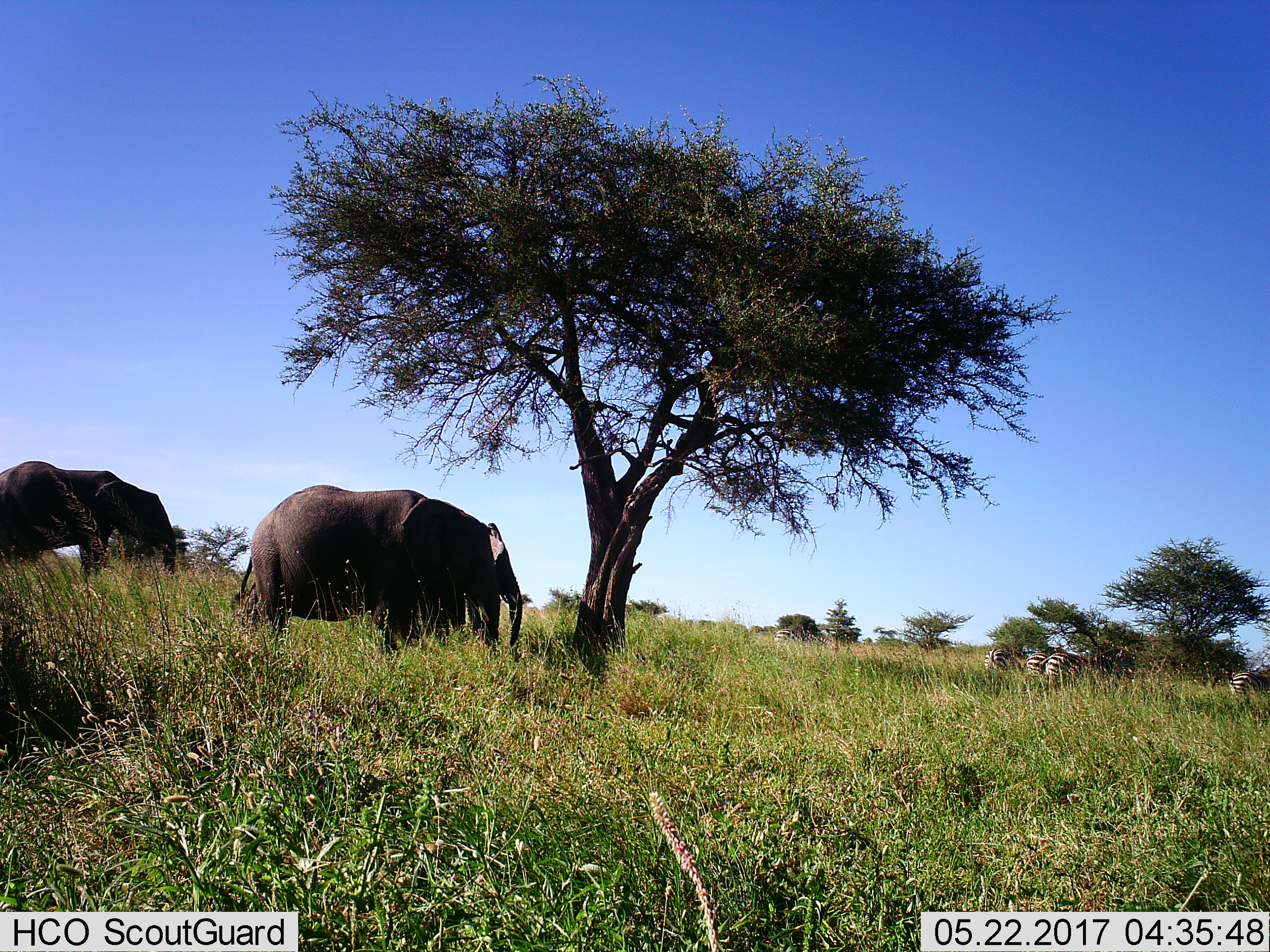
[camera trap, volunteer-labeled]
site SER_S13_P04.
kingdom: Animalia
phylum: Chordata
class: Mammalia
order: Proboscidea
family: Elephantidae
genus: Loxodonta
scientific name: Loxodonta africana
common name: african bush elephant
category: elephant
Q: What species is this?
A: Elephant (african bush elephant) (Loxodonta africana).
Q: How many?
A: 3.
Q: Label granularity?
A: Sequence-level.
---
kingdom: Animalia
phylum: Chordata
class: Mammalia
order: Perissodactyla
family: Equidae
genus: Equus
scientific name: Equus quagga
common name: plains zebra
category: zebraplains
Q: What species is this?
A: Zebraplains (plains zebra) (Equus quagga).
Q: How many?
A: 5.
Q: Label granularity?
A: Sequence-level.